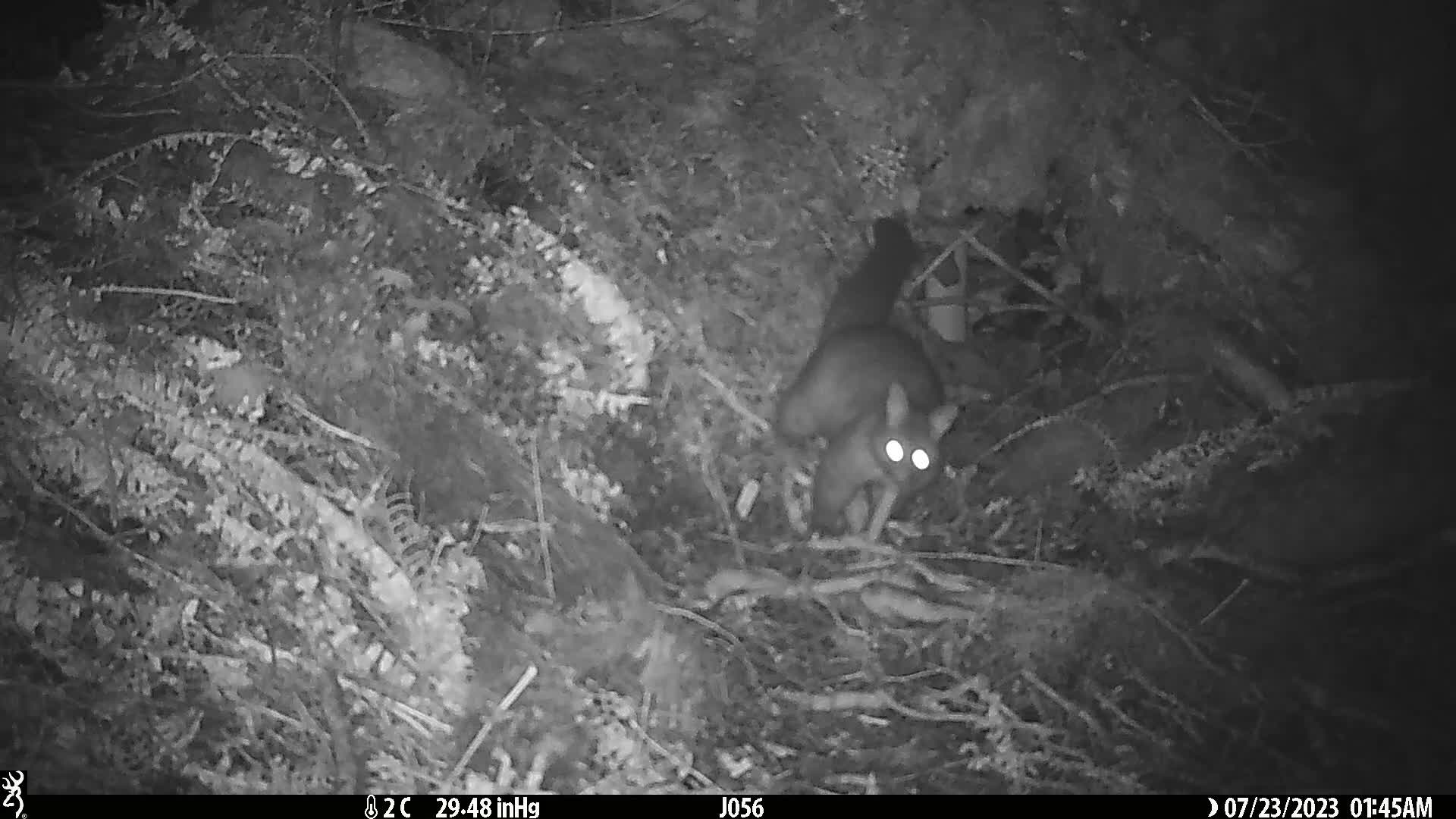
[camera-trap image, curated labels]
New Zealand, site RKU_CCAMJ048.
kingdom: Animalia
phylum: Chordata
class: Mammalia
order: Diprotodontia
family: Phalangeridae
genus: Trichosurus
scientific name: Trichosurus vulpecula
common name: common brushtail possum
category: possum